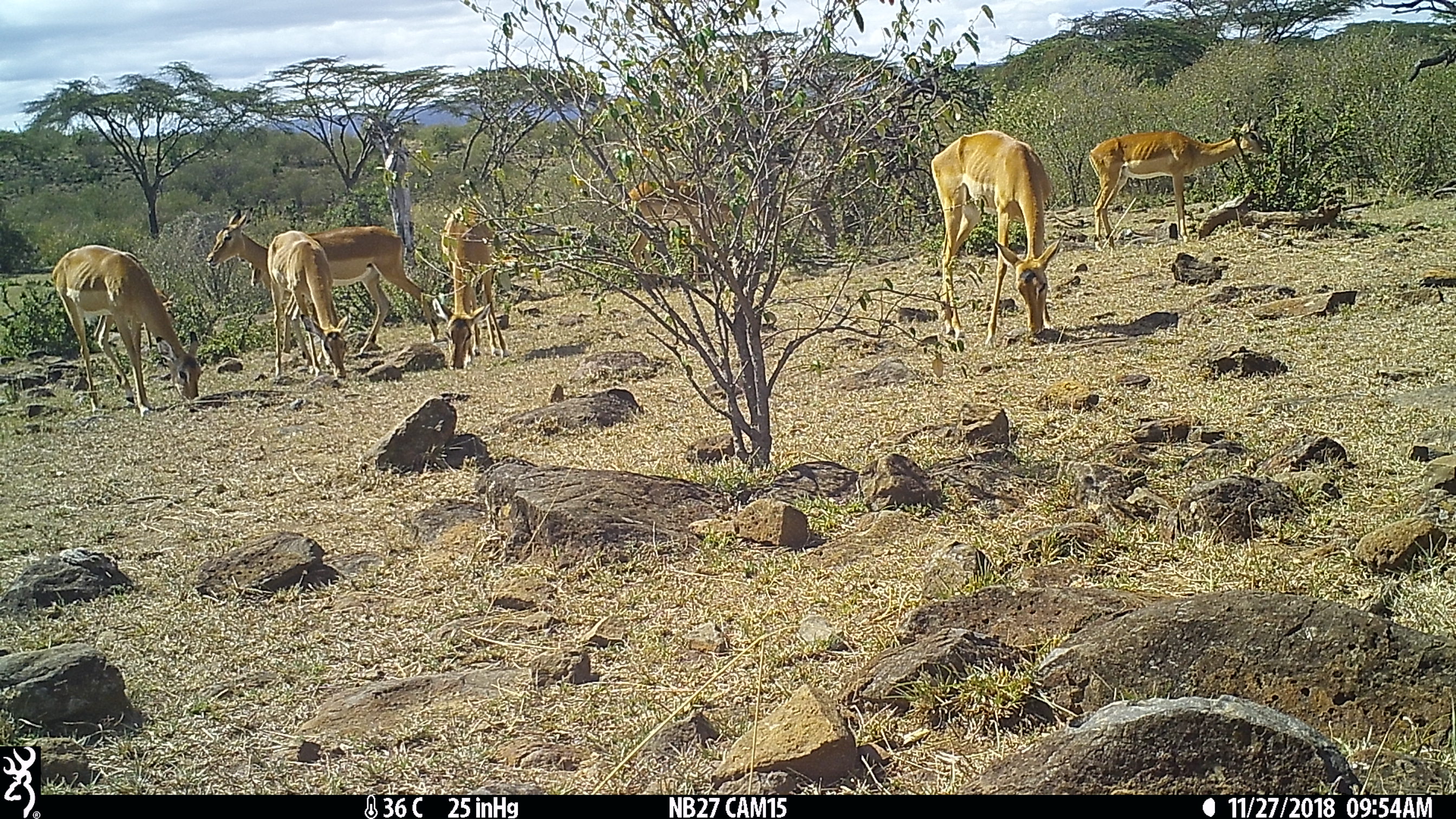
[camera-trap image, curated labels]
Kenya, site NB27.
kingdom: Animalia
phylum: Chordata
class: Mammalia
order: Artiodactyla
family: Bovidae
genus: Aepyceros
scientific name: Aepyceros melampus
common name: impala